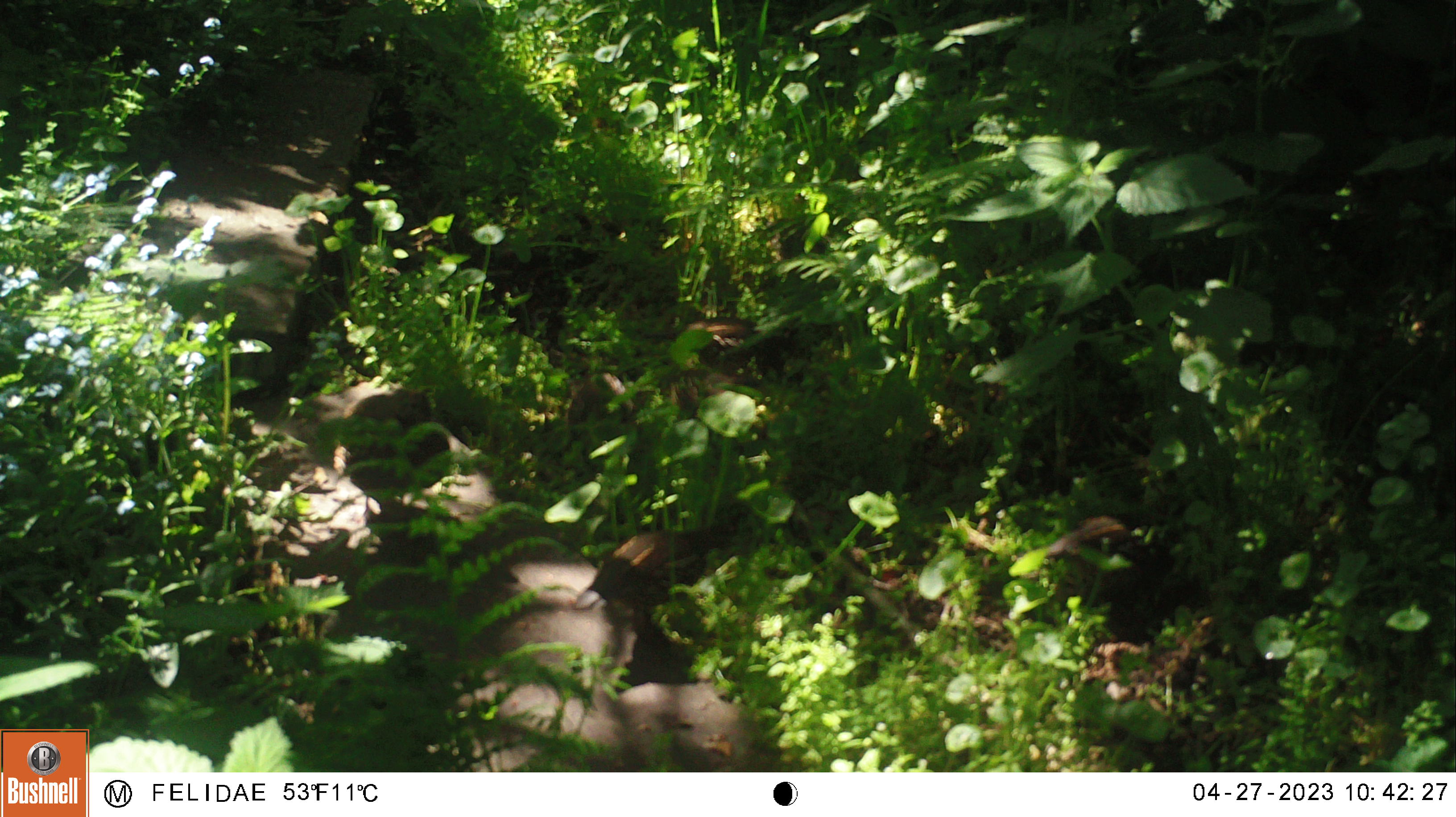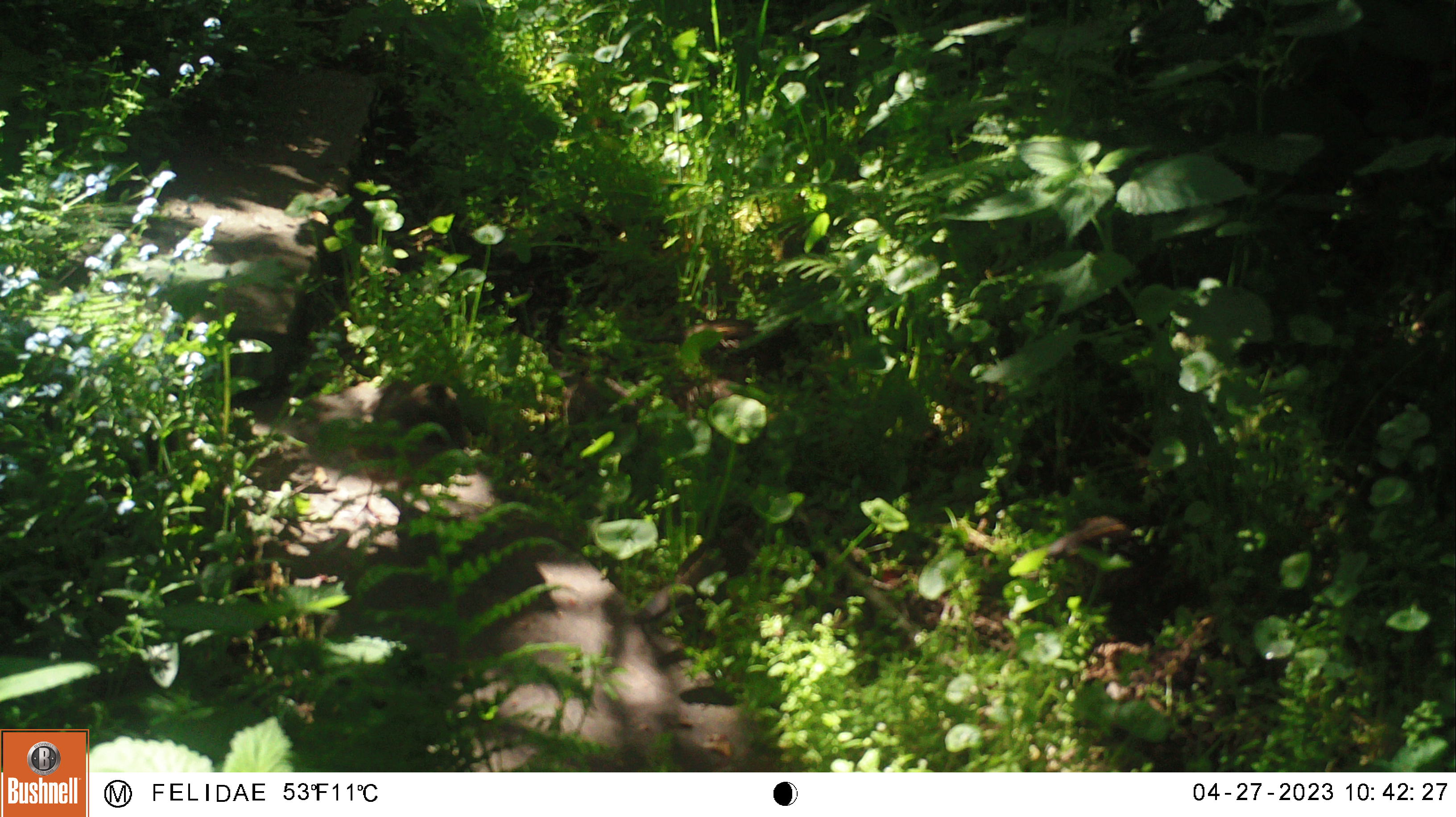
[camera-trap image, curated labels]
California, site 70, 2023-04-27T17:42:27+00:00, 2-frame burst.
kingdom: Animalia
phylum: Chordata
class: Aves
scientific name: Aves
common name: bird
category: unknown bird